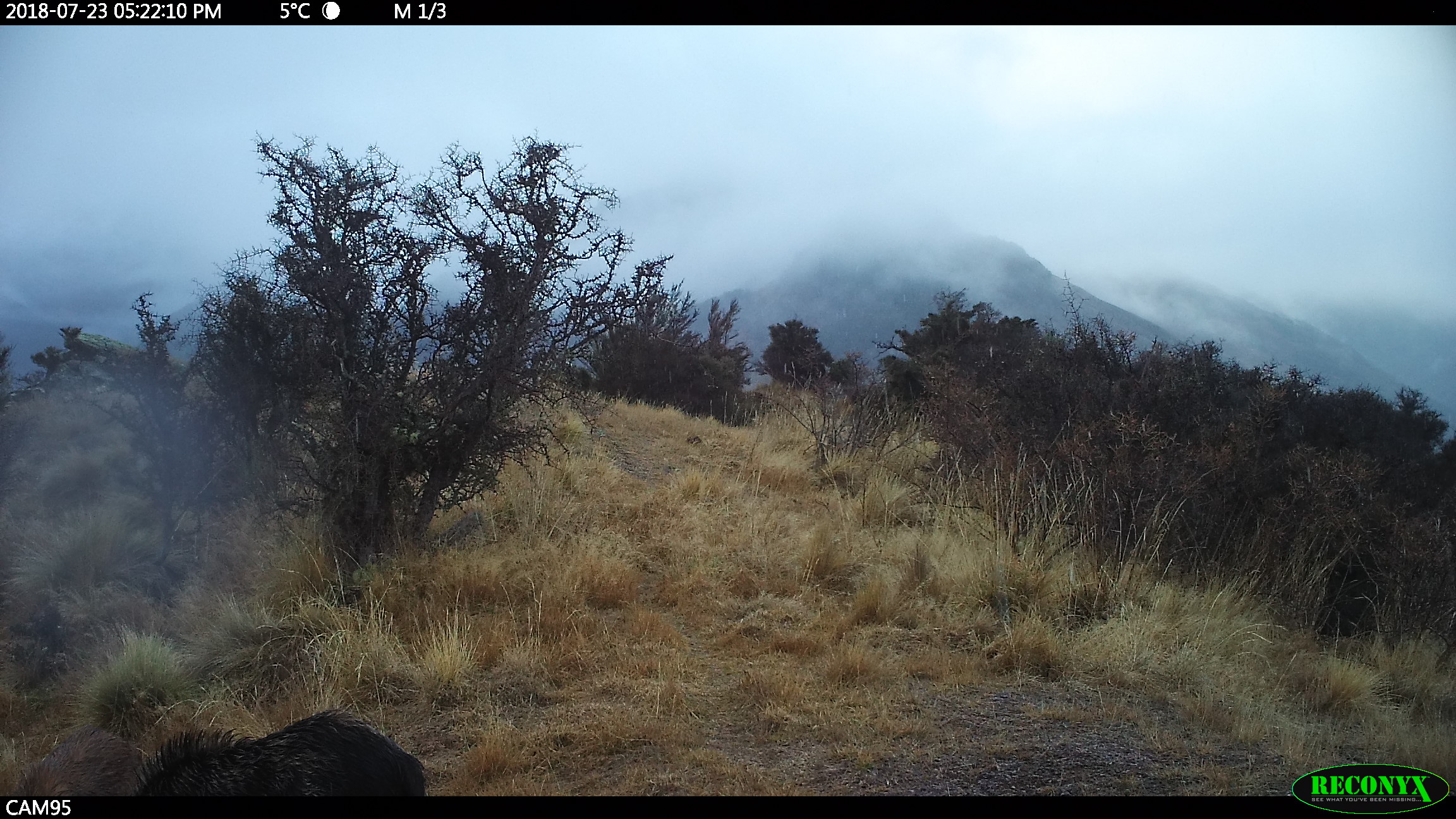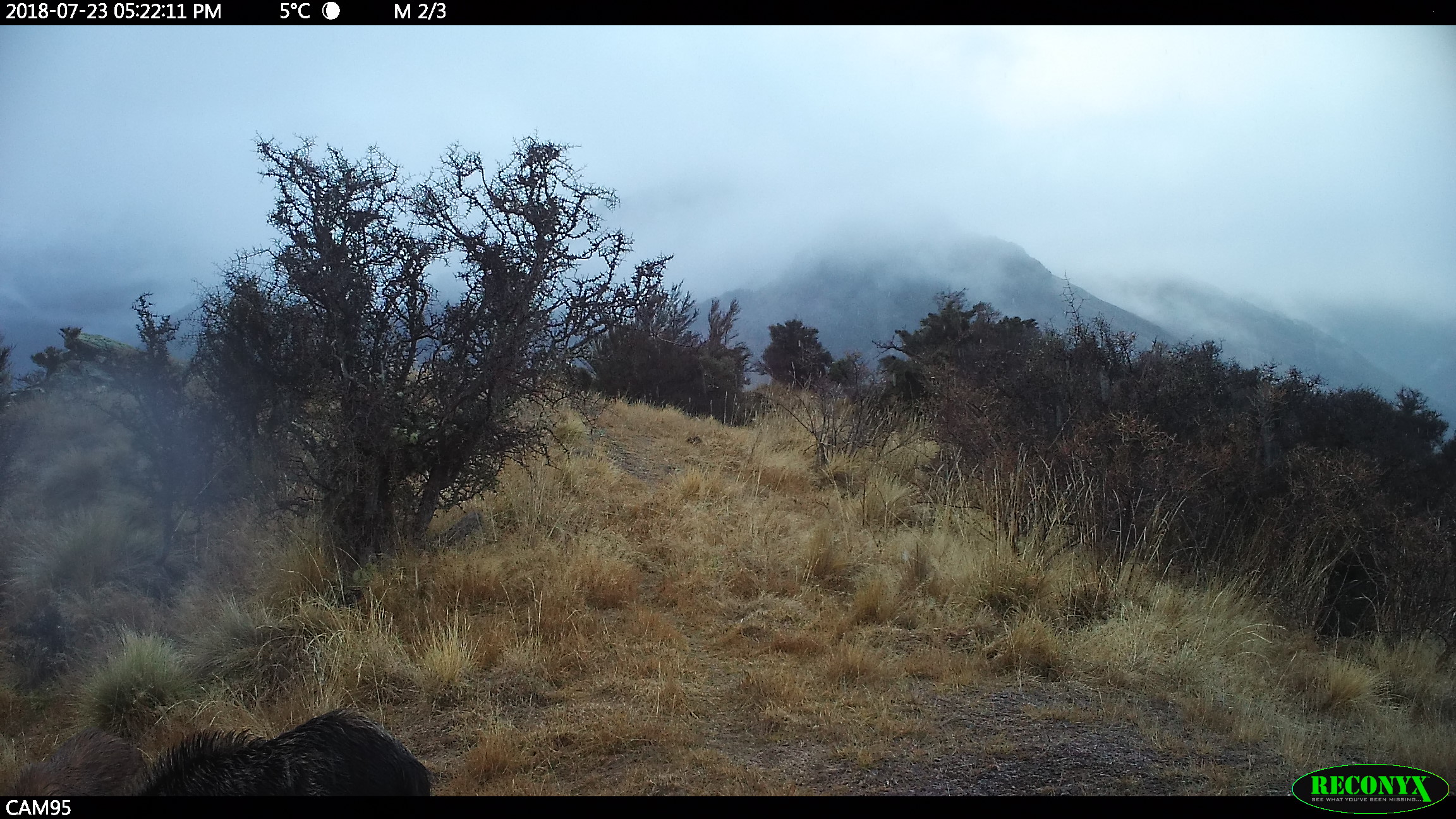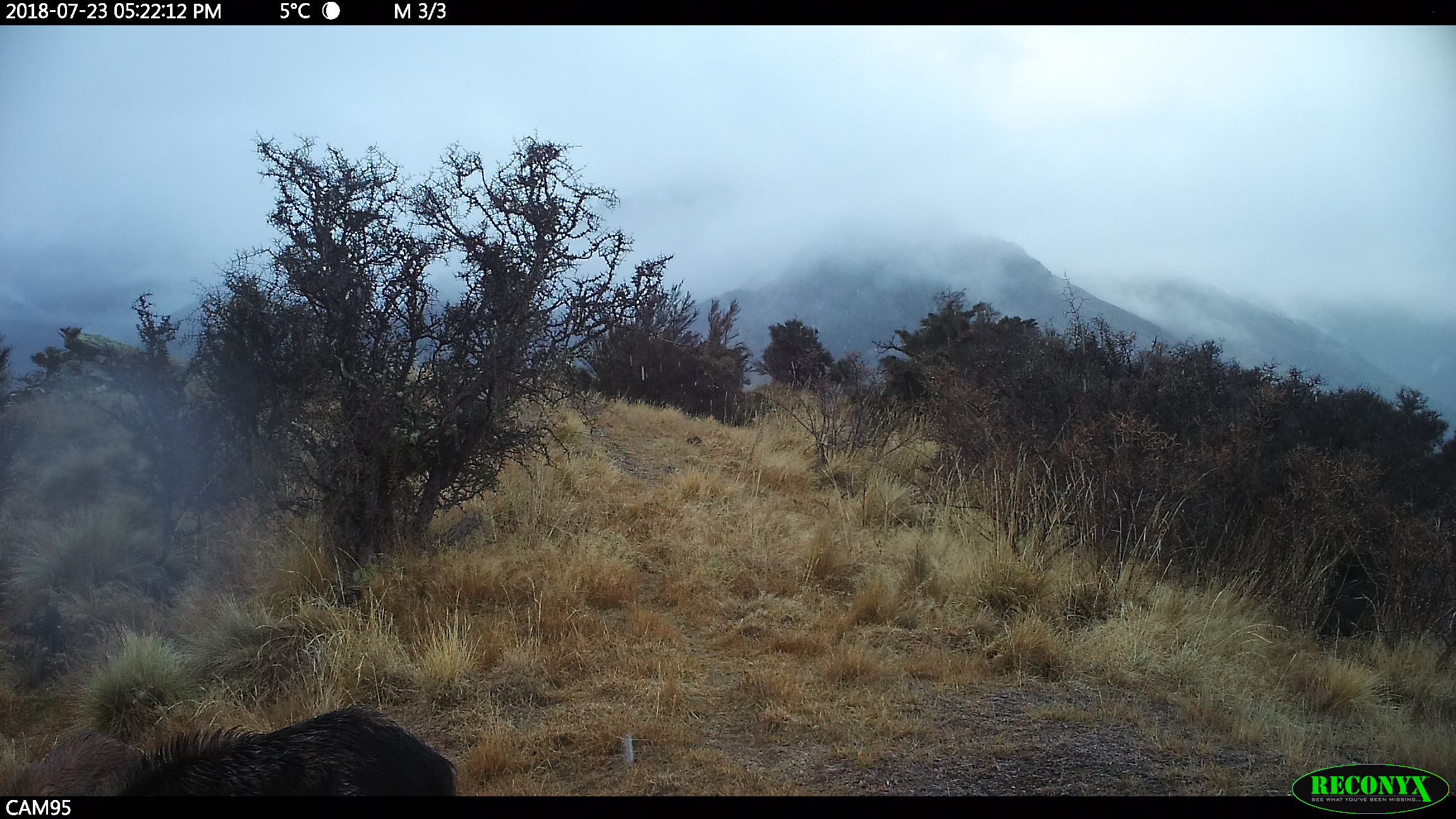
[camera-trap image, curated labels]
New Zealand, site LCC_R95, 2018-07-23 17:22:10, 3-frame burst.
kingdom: Animalia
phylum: Chordata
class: Mammalia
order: Artiodactyla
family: Suidae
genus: Sus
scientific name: Sus scrofa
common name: pig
Pig (Sus scrofa).